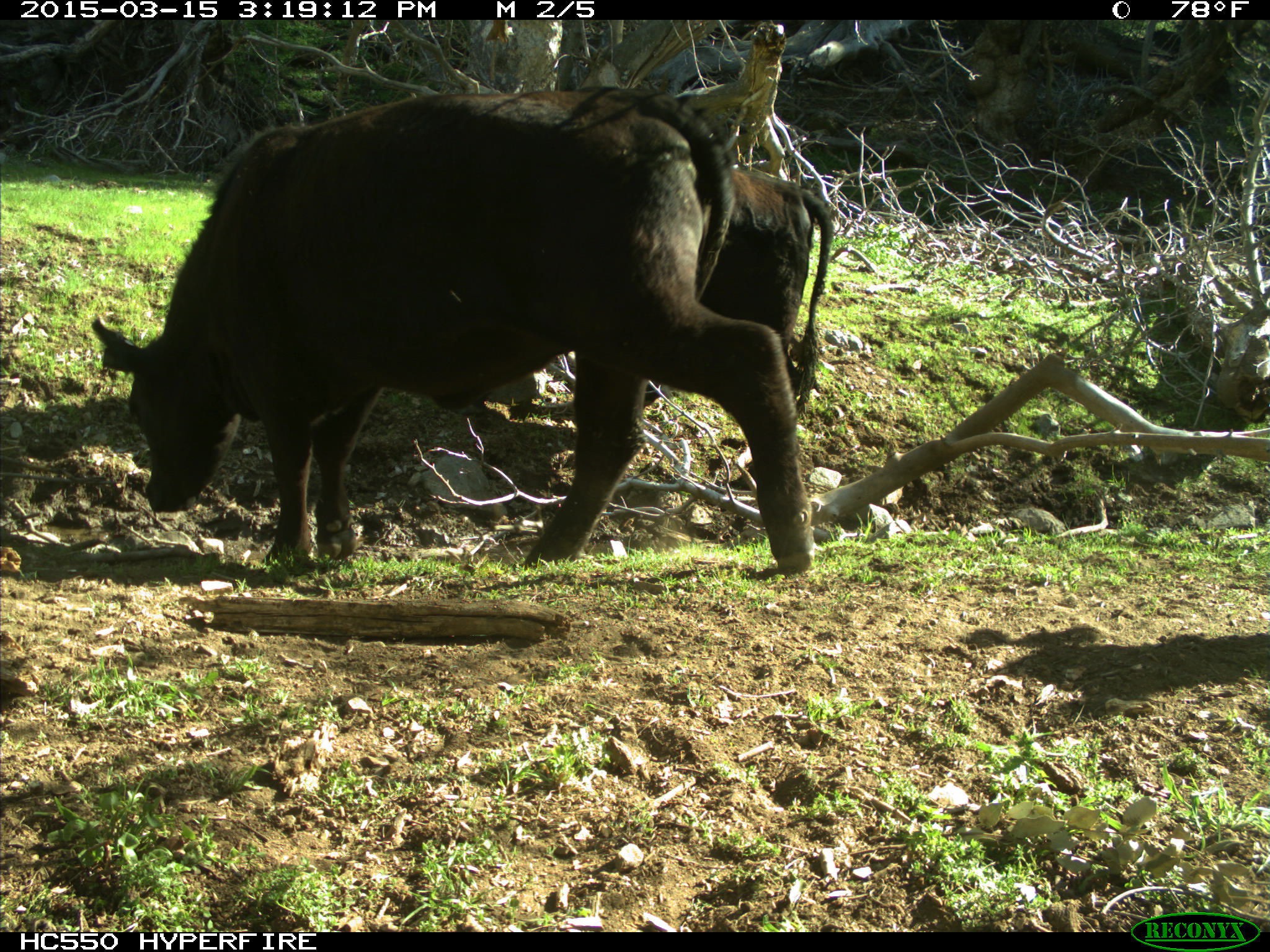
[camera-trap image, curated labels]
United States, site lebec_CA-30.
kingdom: Animalia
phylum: Chordata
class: Mammalia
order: Artiodactyla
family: Bovidae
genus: Bos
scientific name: Bos taurus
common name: domestic cow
Bos taurus (domestic cow).